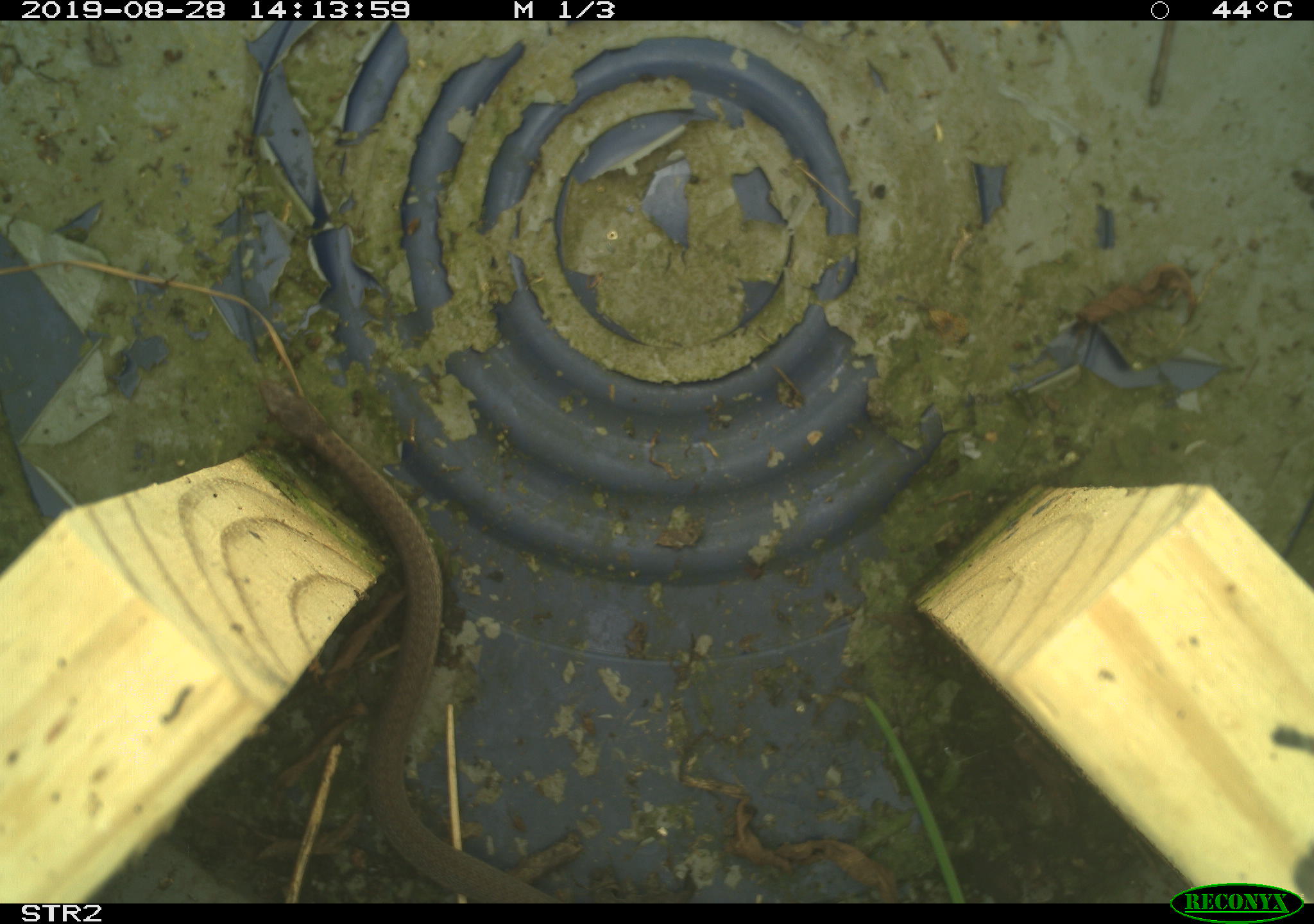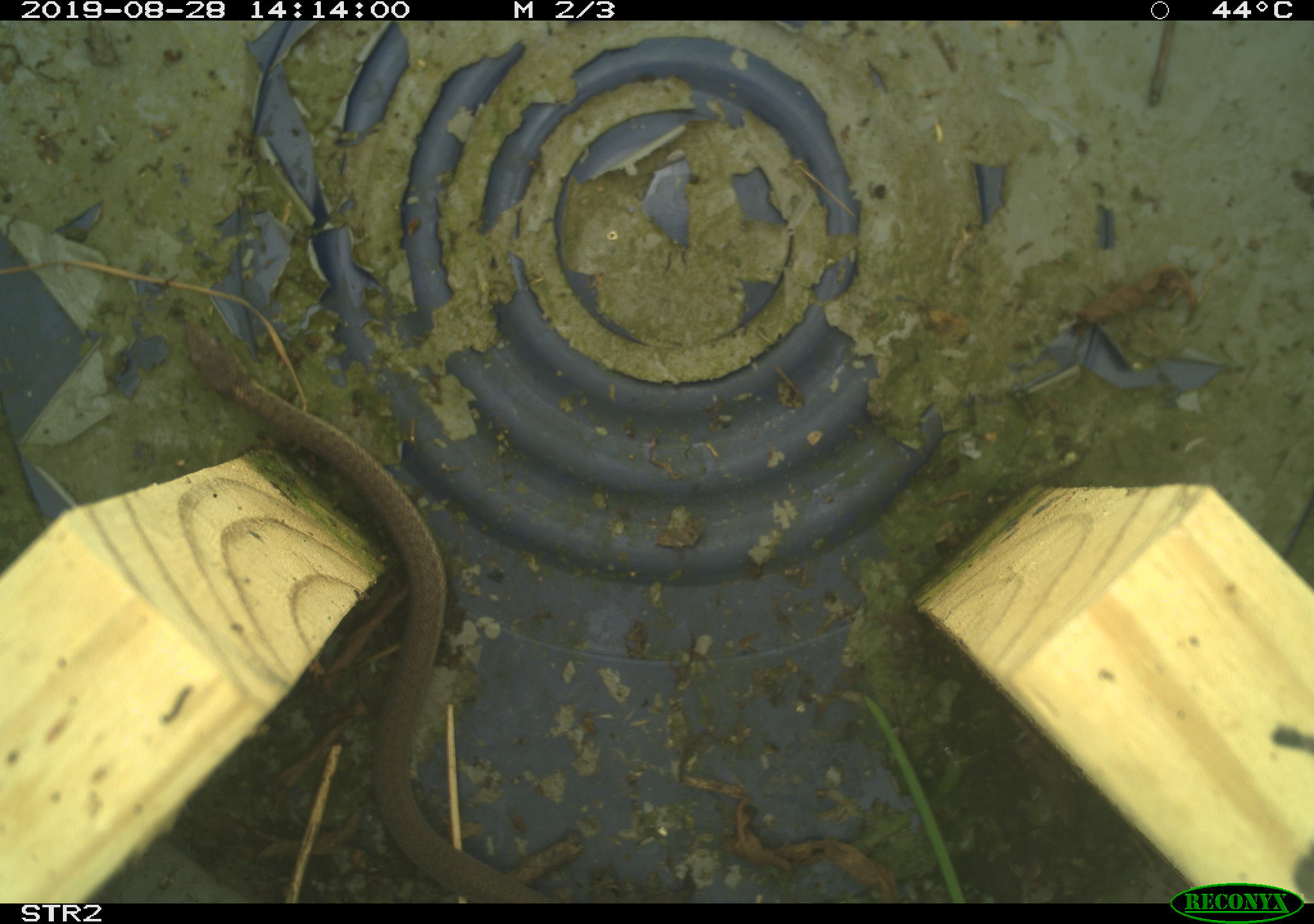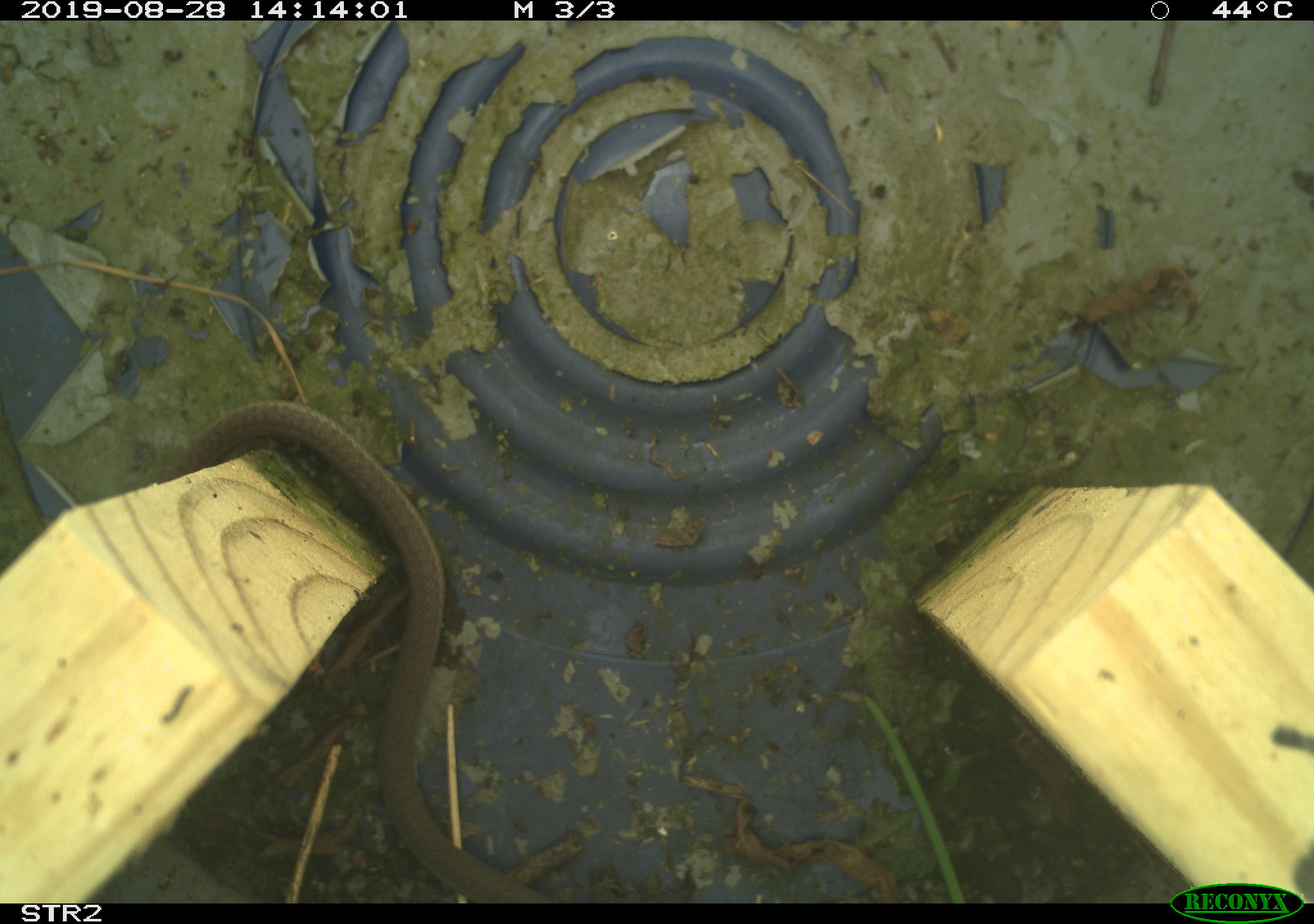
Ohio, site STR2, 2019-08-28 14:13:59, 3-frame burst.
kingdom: Animalia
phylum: Chordata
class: Reptilia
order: Squamata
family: Colubridae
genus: Thamnophis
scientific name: Thamnophis sirtalis sirtalis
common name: eastern gartersnake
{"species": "eastern gartersnake (Thamnophis sirtalis sirtalis)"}